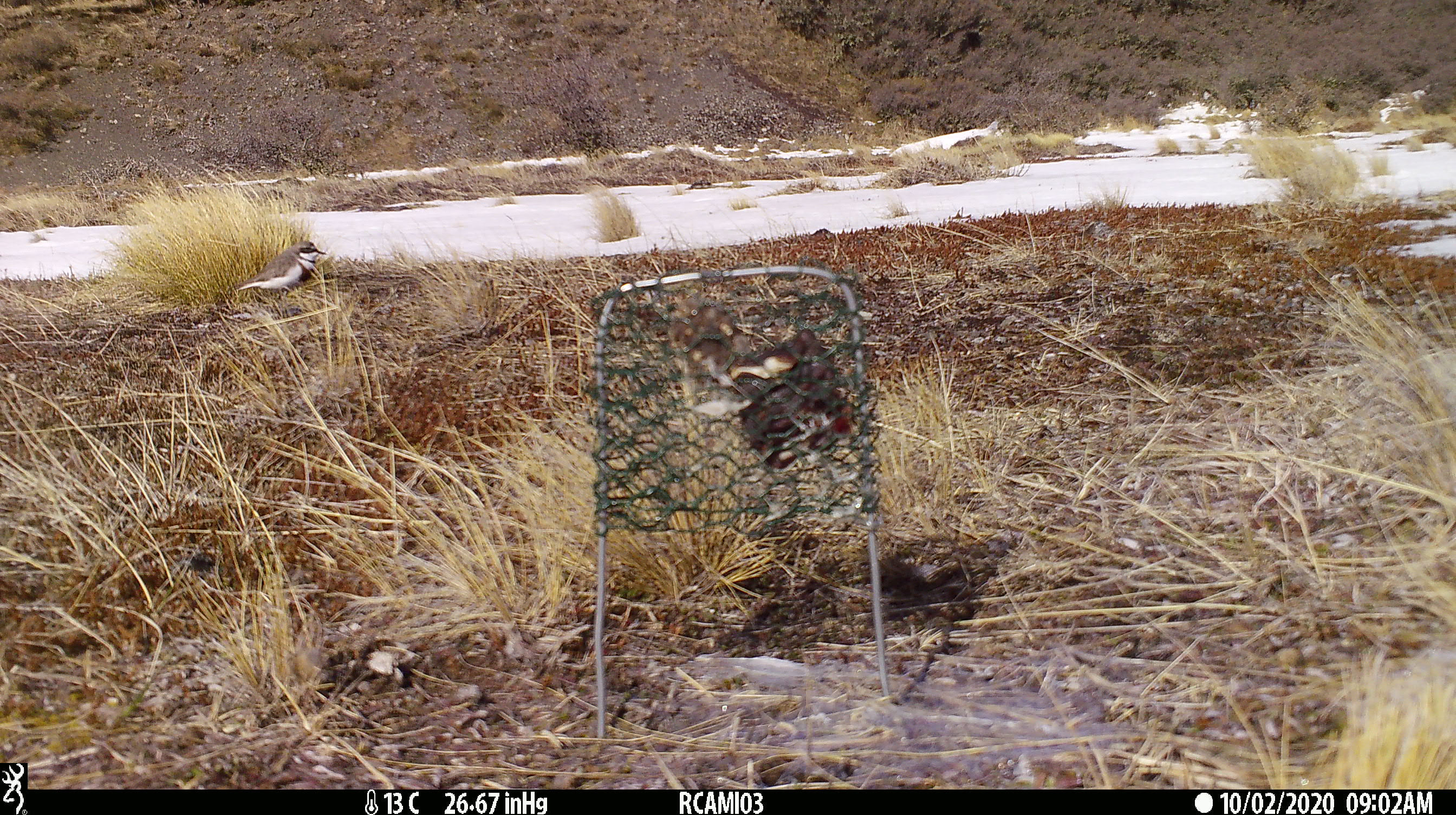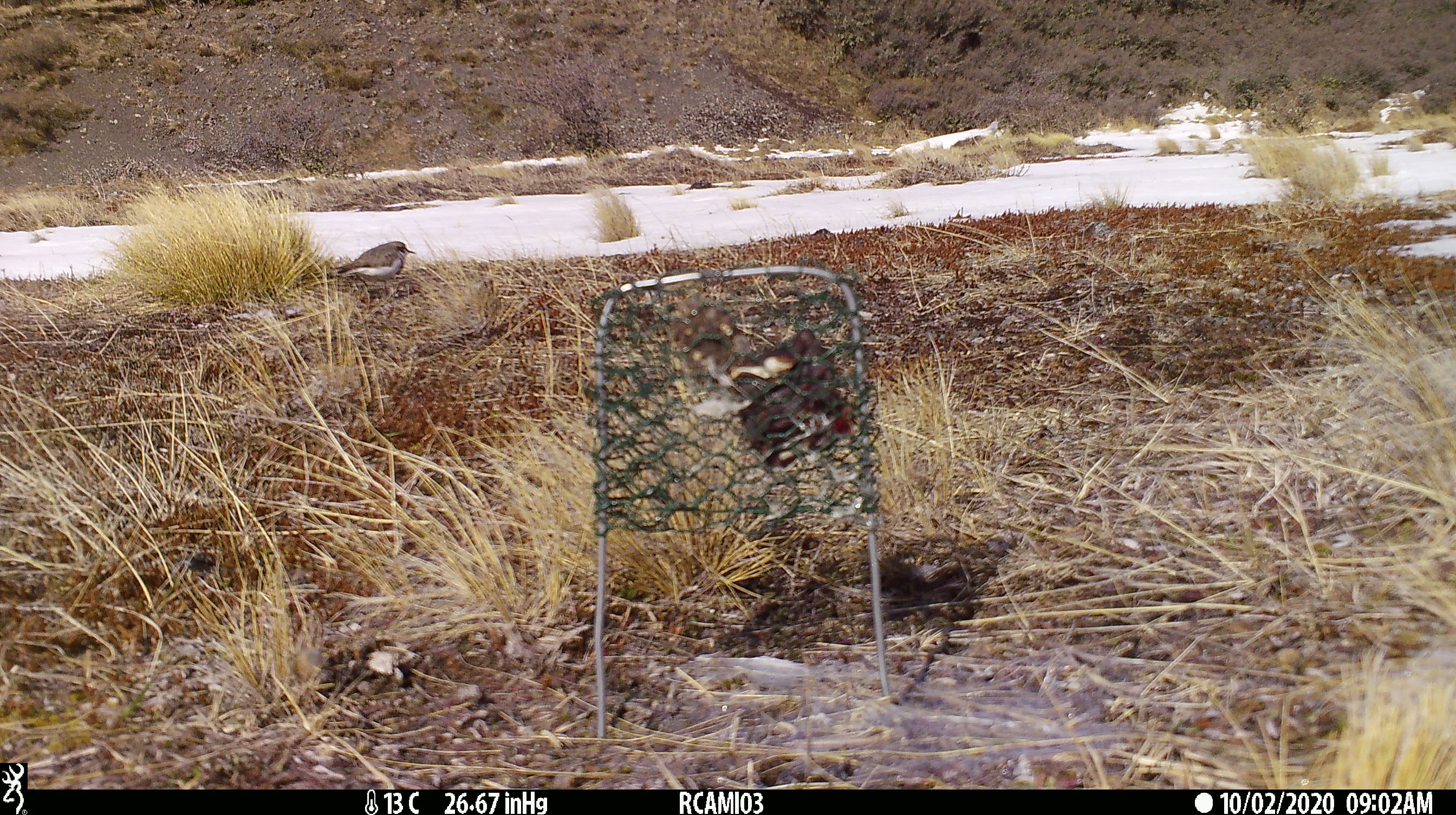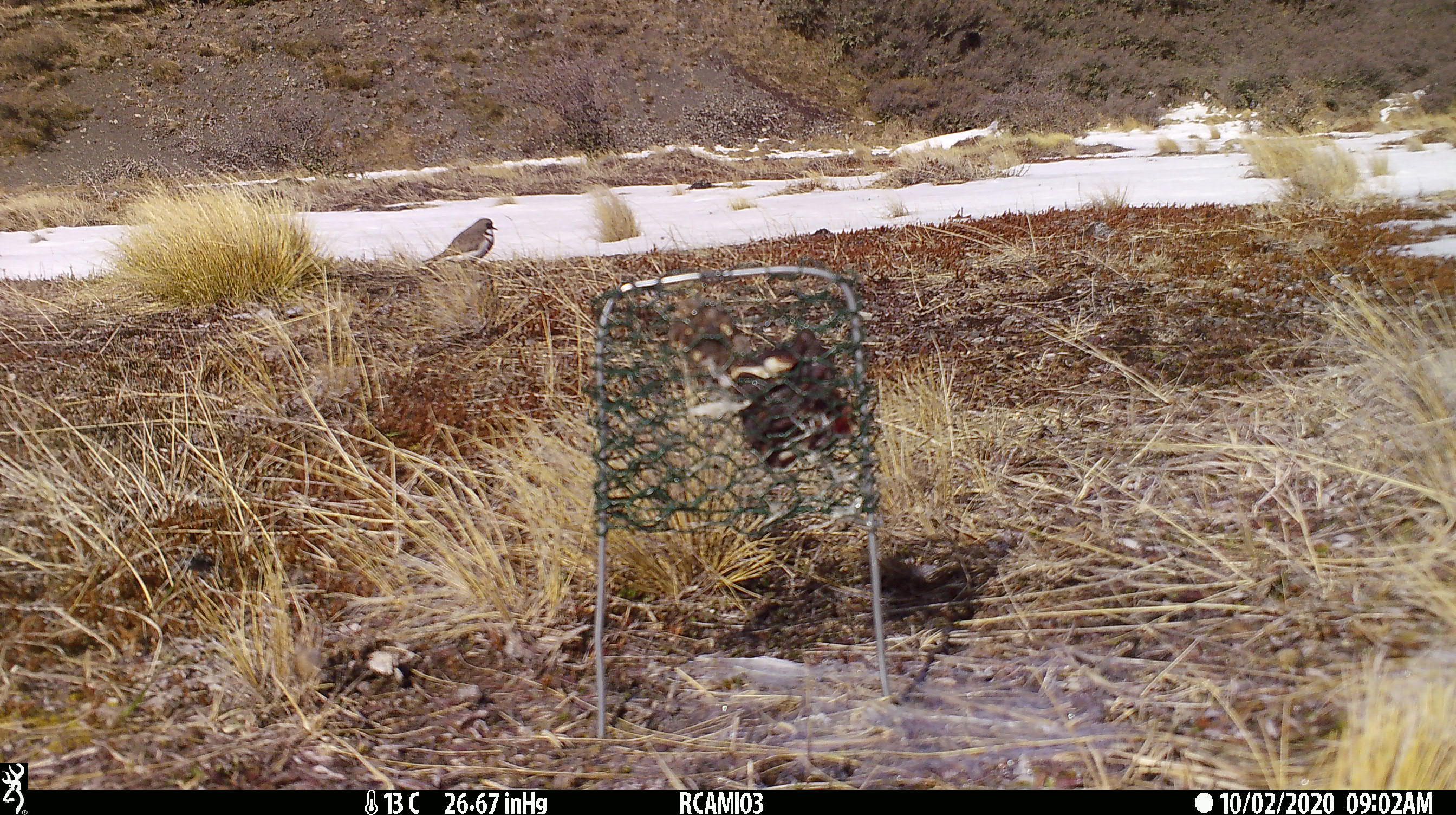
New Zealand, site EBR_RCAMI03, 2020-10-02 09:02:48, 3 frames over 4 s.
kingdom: Animalia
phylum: Chordata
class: Aves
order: Charadriiformes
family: Charadriidae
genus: Charadrius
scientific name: Charadrius bicinctus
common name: double-banded plover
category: banded dotterel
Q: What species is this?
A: Banded dotterel (double-banded plover) (Charadrius bicinctus).